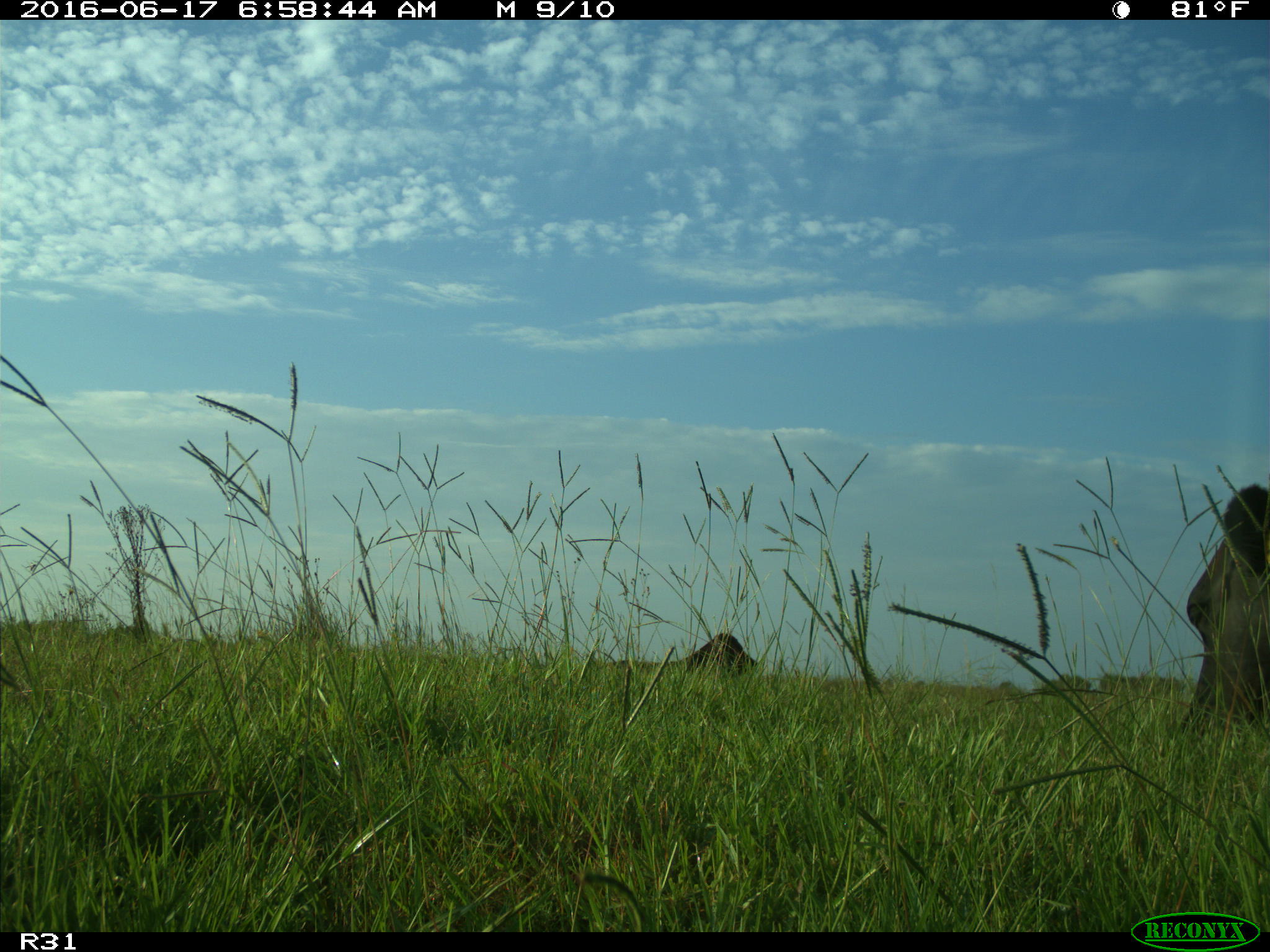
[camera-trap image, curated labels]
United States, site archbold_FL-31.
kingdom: Animalia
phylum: Chordata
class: Mammalia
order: Artiodactyla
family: Bovidae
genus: Bos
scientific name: Bos taurus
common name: domestic cow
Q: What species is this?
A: Bos taurus (domestic cow).